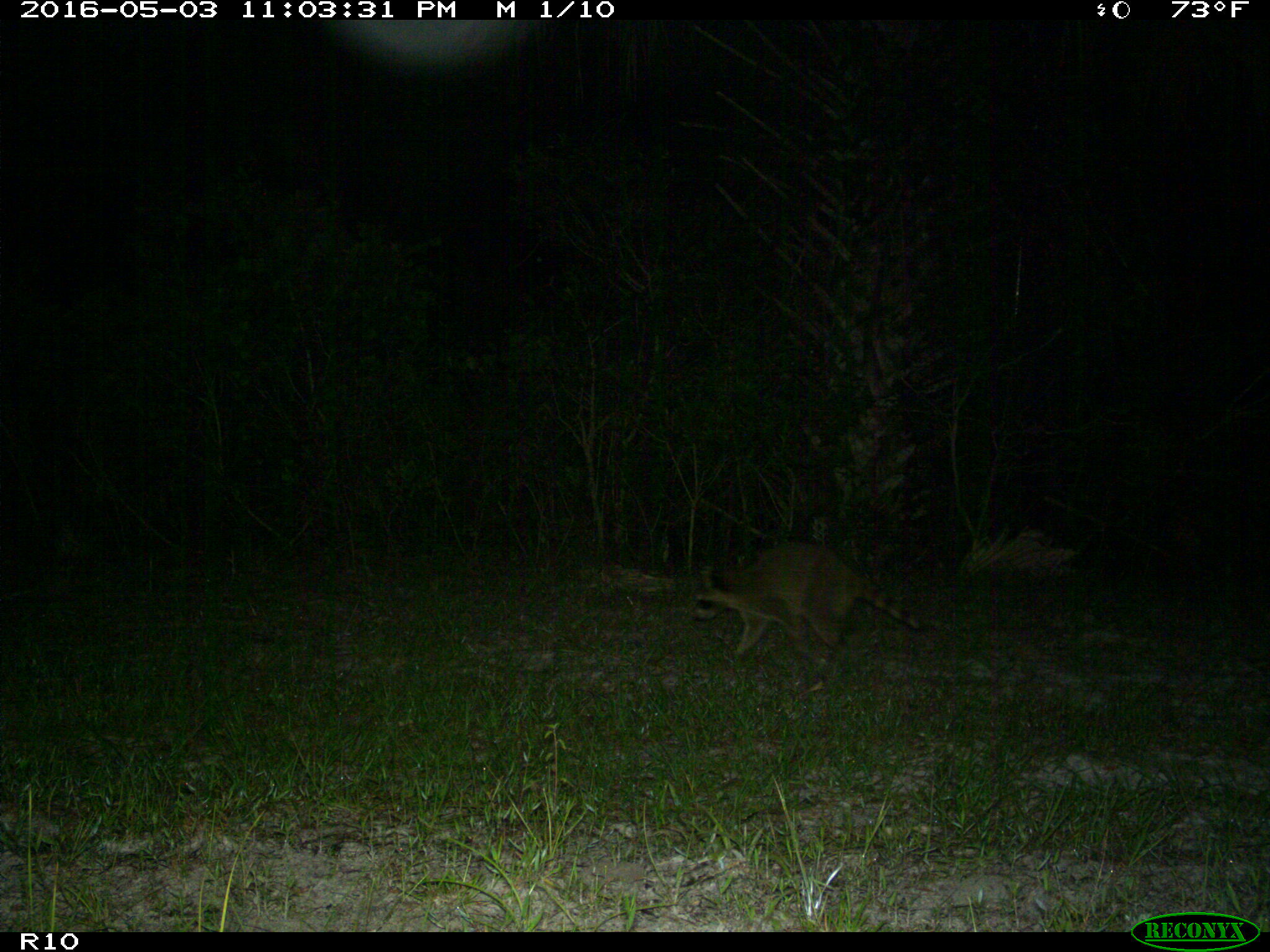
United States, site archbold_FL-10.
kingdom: Animalia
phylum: Chordata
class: Mammalia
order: Carnivora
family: Procyonidae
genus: Procyon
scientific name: Procyon lotor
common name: common raccoon